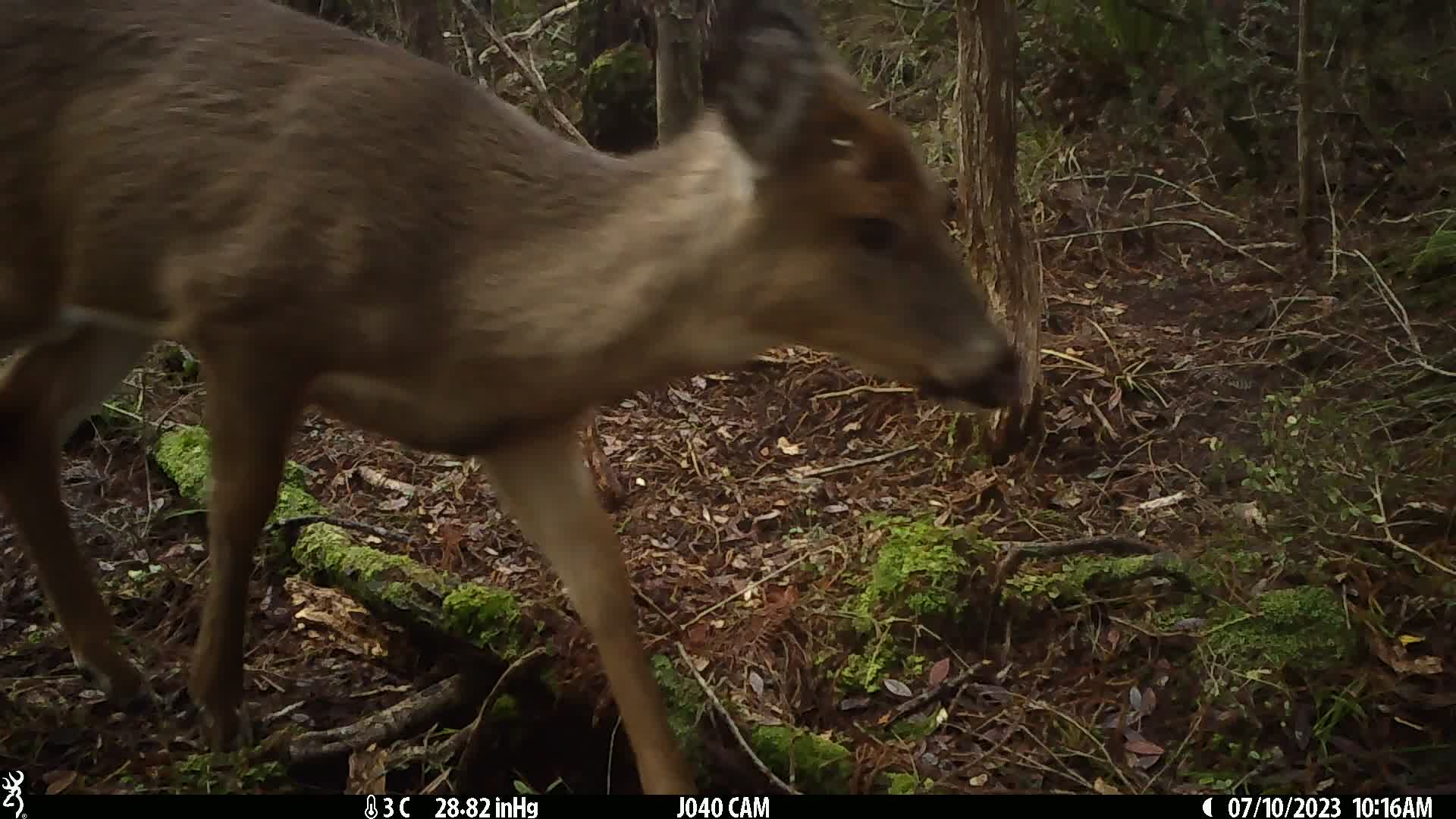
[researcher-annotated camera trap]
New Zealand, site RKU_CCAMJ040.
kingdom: Animalia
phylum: Chordata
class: Mammalia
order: Artiodactyla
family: Cervidae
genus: Odocoileus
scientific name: Odocoileus virginianus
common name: white-tailed deer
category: white tailed deer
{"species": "white tailed deer (white-tailed deer) (Odocoileus virginianus)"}